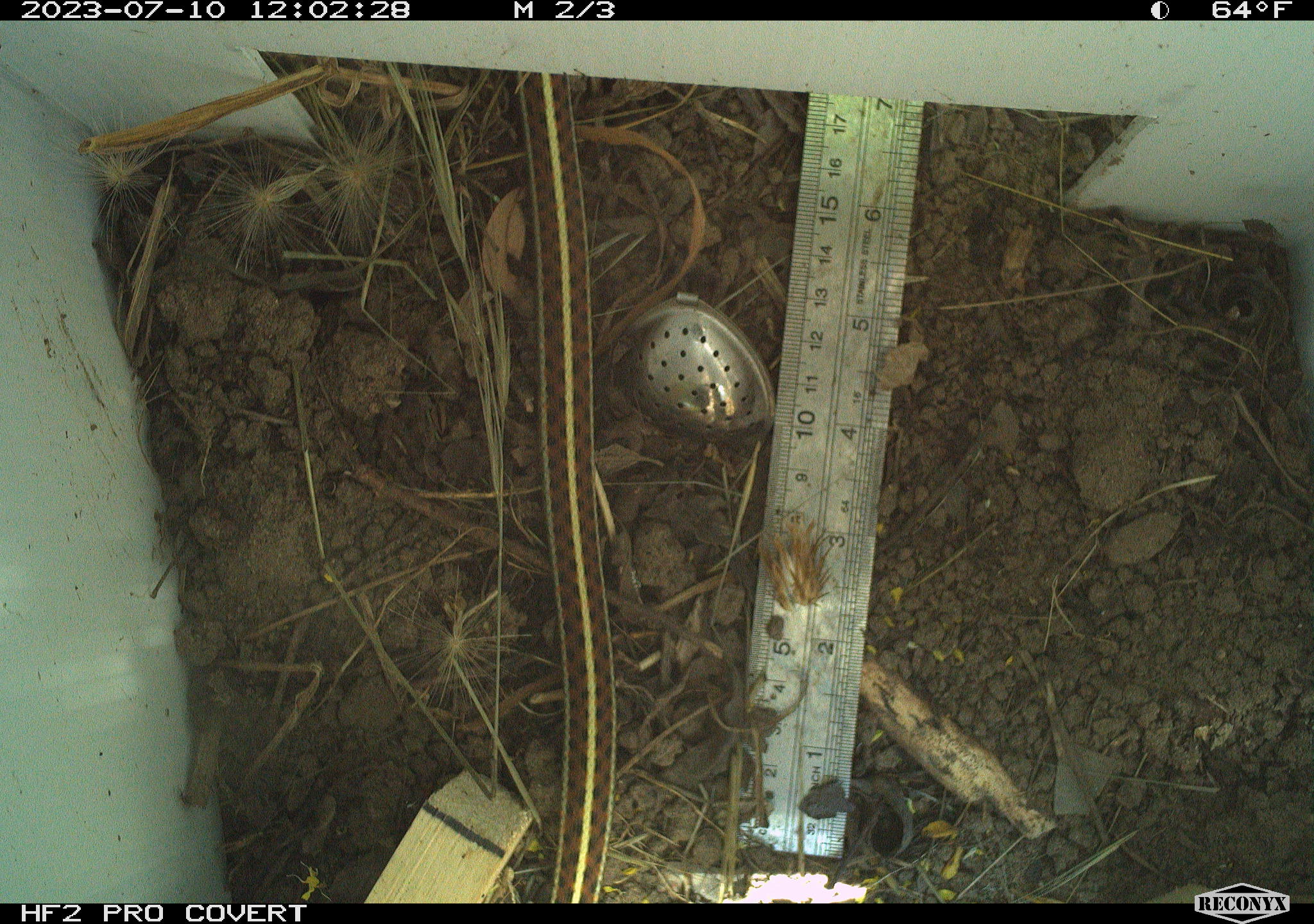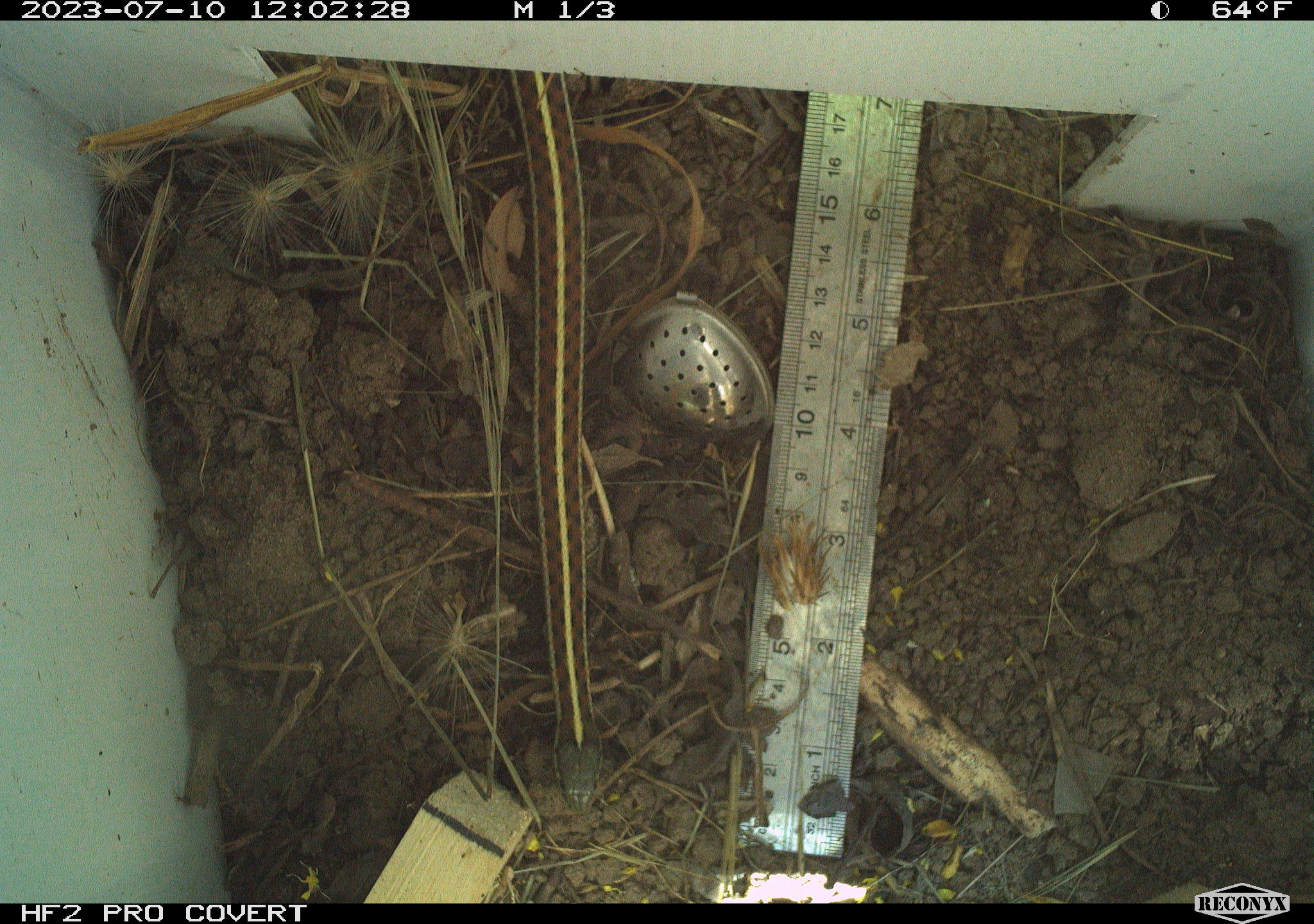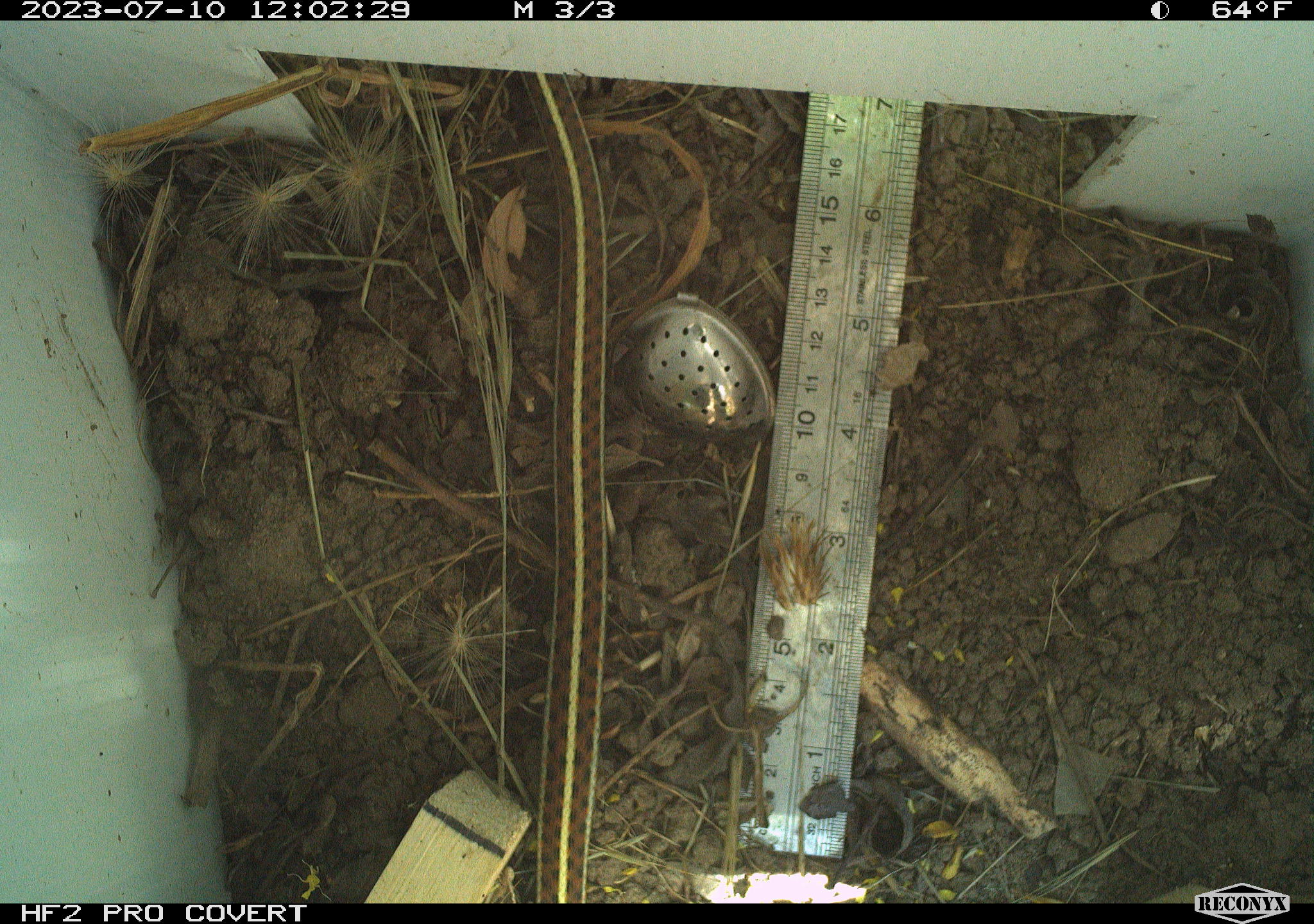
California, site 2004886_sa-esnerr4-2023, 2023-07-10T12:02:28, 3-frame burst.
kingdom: Animalia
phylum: Chordata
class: Reptilia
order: Squamata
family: Colubridae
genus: Thamnophis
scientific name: Thamnophis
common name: american gartersnakes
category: thamnophis species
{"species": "thamnophis species (american gartersnakes) (Thamnophis)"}